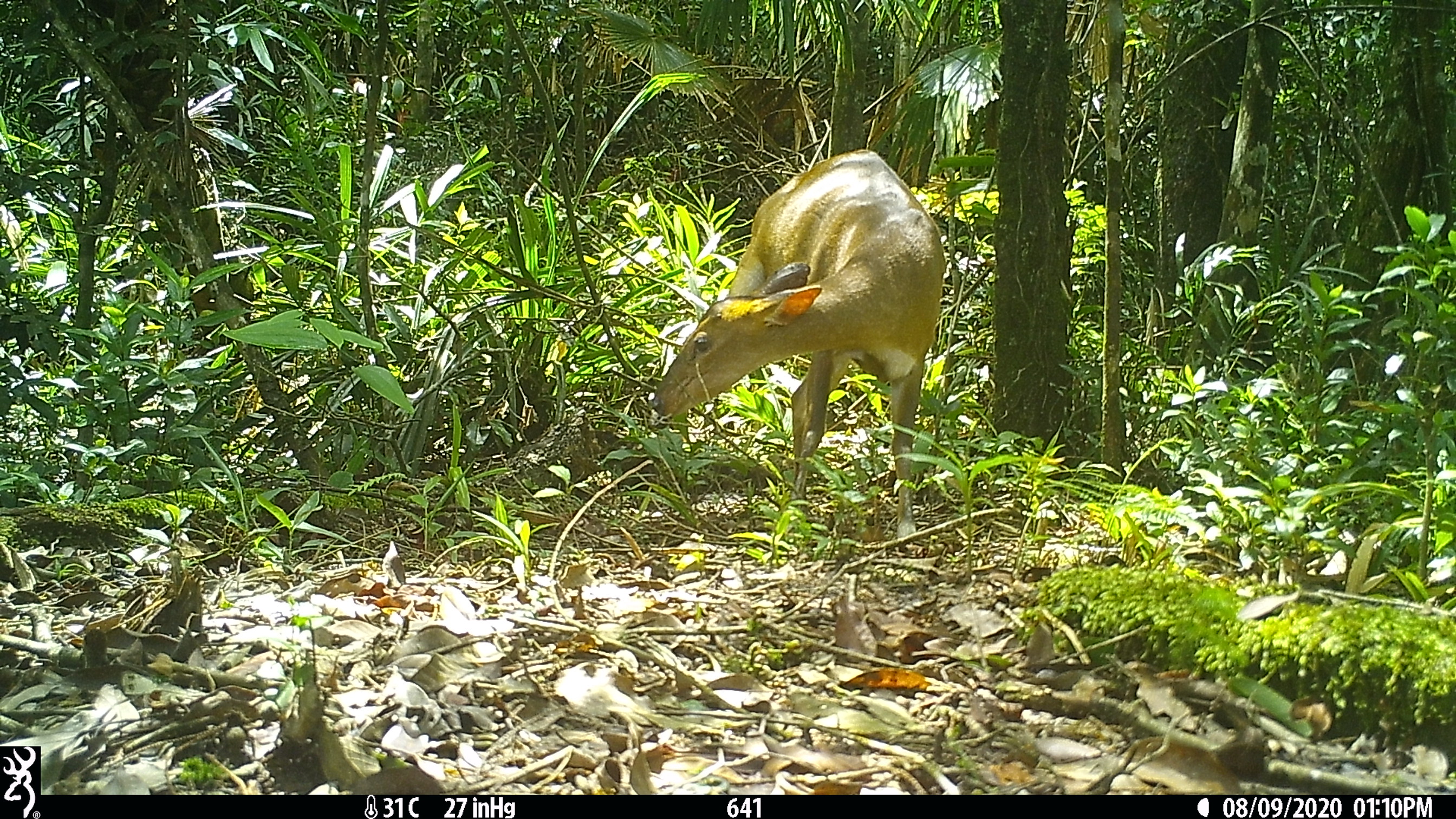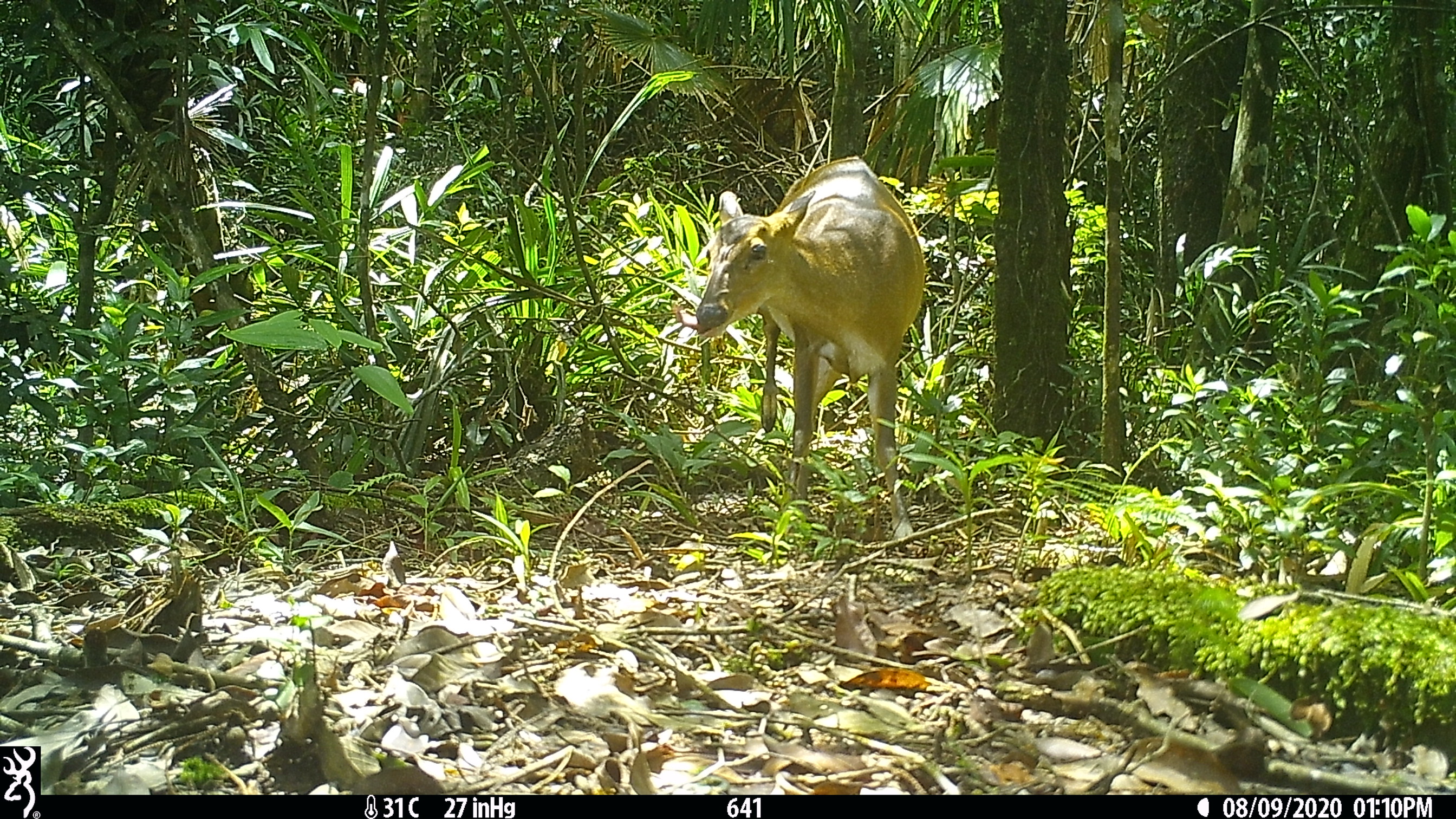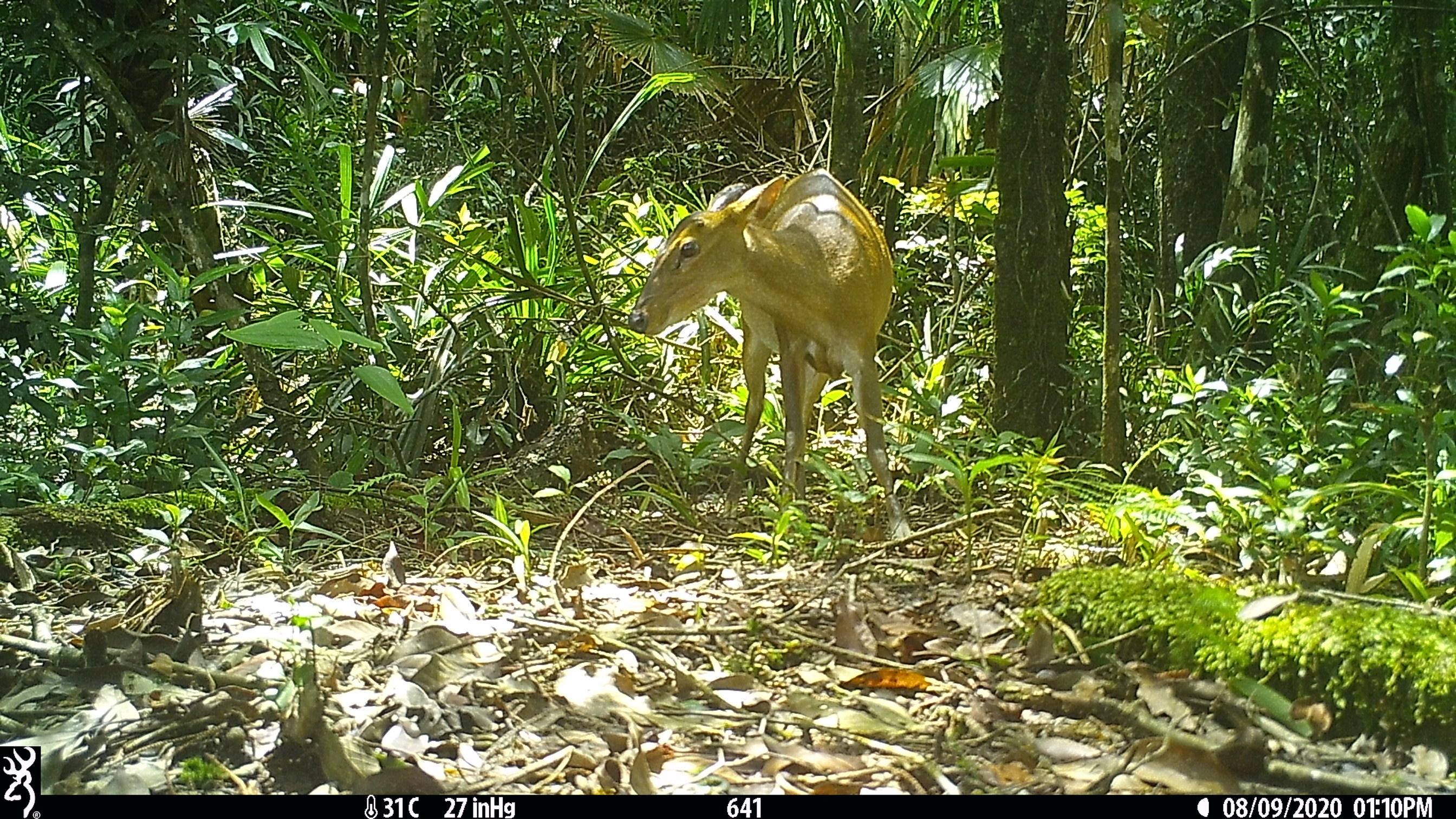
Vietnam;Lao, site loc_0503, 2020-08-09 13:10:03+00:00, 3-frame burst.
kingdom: Animalia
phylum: Chordata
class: Mammalia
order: Artiodactyla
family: Cervidae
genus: Muntiacus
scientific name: Muntiacus vuquangensis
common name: large-antlered muntjac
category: large antlered muntjac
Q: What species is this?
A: Large antlered muntjac (large-antlered muntjac) (Muntiacus vuquangensis).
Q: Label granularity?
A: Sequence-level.